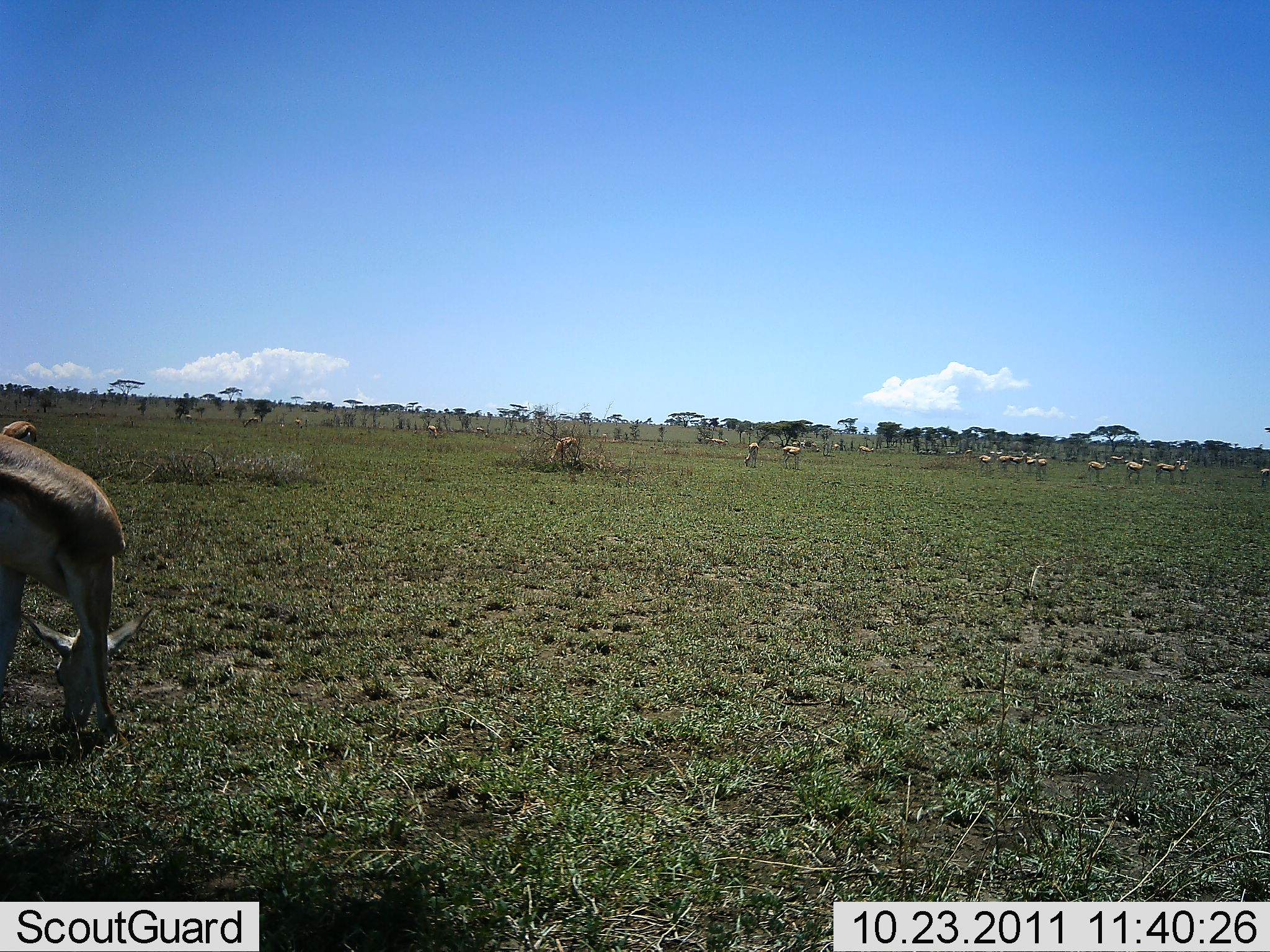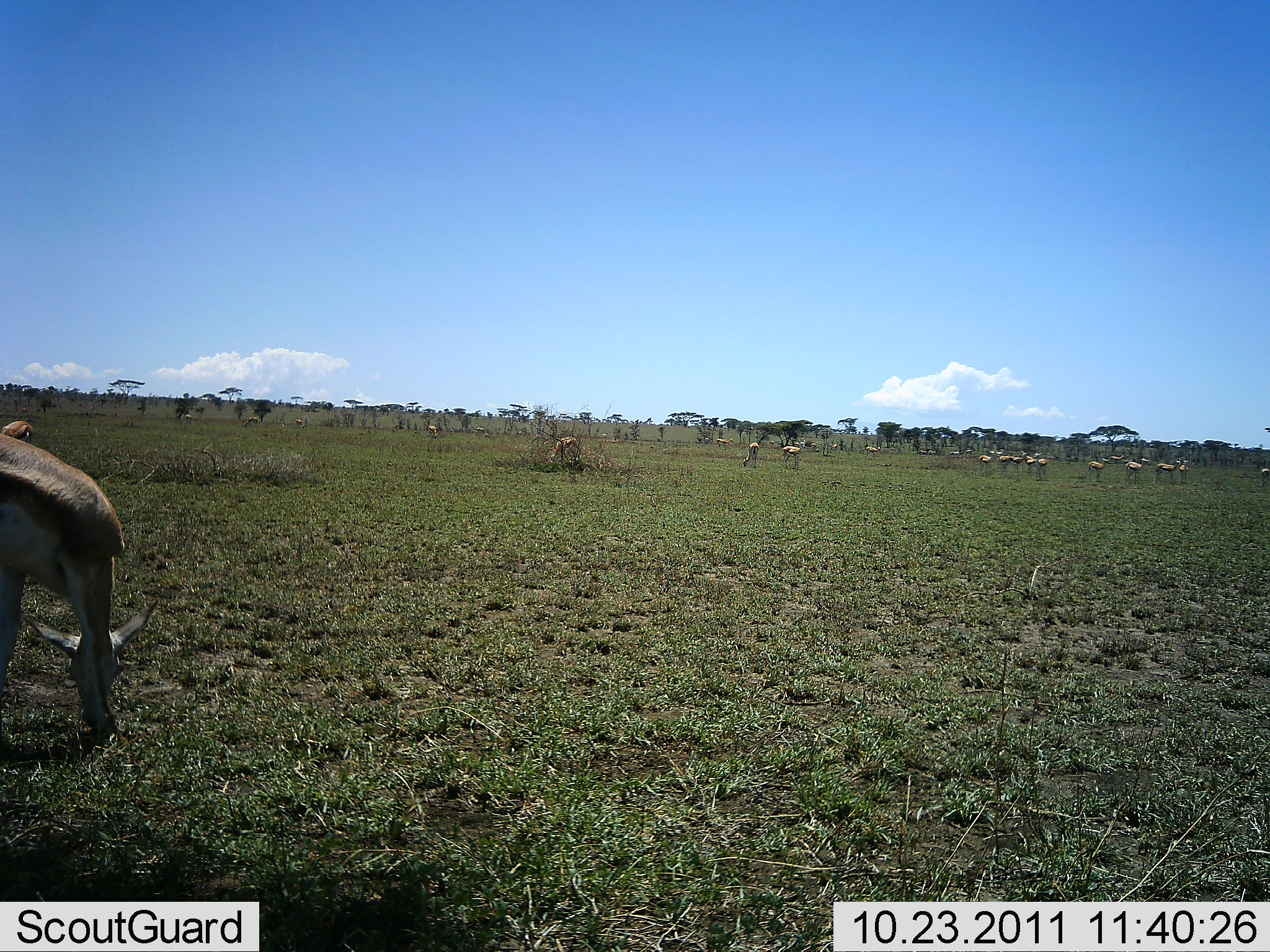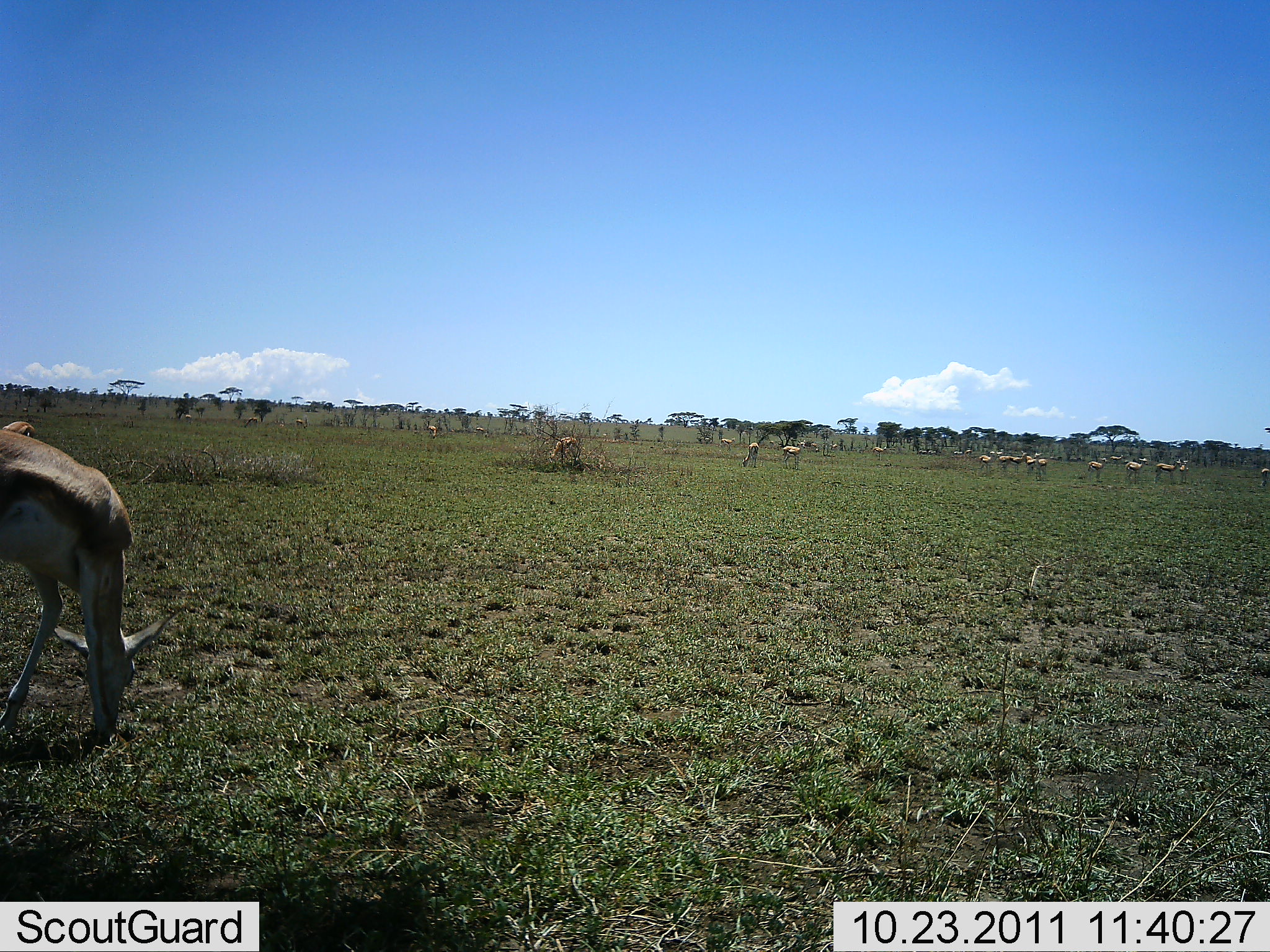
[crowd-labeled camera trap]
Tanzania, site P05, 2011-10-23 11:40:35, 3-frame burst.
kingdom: Animalia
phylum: Chordata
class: Mammalia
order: Artiodactyla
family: Bovidae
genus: Nanger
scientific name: Nanger granti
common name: grant's gazelle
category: gazellegrants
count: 11-50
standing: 50%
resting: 0%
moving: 40%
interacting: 10%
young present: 0%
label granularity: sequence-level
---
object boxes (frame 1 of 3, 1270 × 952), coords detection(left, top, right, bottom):
animal: detection(0, 424, 157, 750)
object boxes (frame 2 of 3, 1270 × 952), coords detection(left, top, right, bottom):
animal: detection(0, 432, 156, 743); detection(547, 437, 579, 460)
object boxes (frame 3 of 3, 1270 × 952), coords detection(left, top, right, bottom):
animal: detection(0, 429, 193, 749); detection(544, 436, 578, 467)